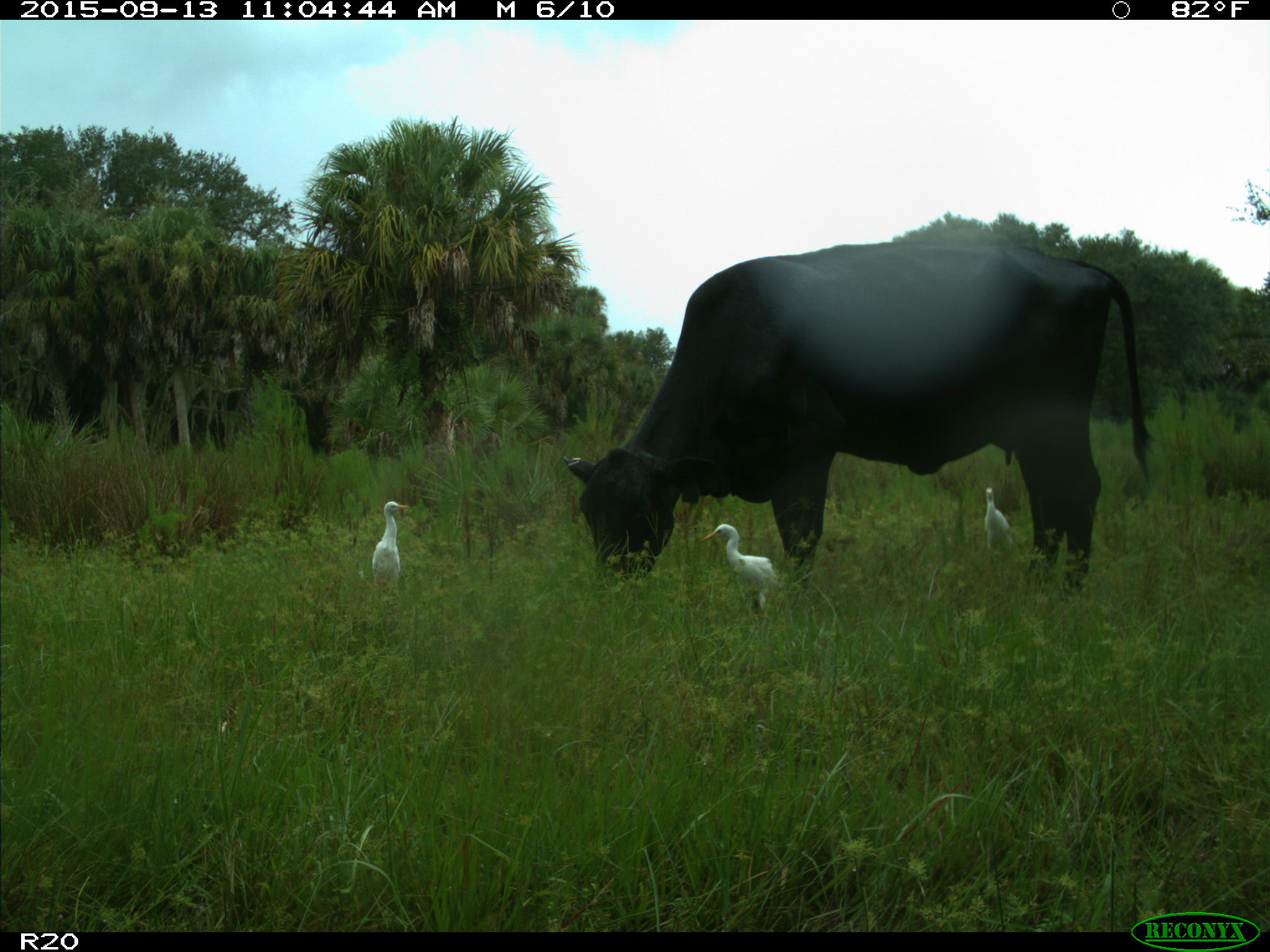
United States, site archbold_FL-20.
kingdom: Animalia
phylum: Chordata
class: Mammalia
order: Artiodactyla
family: Bovidae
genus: Bos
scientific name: Bos taurus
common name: domestic cow